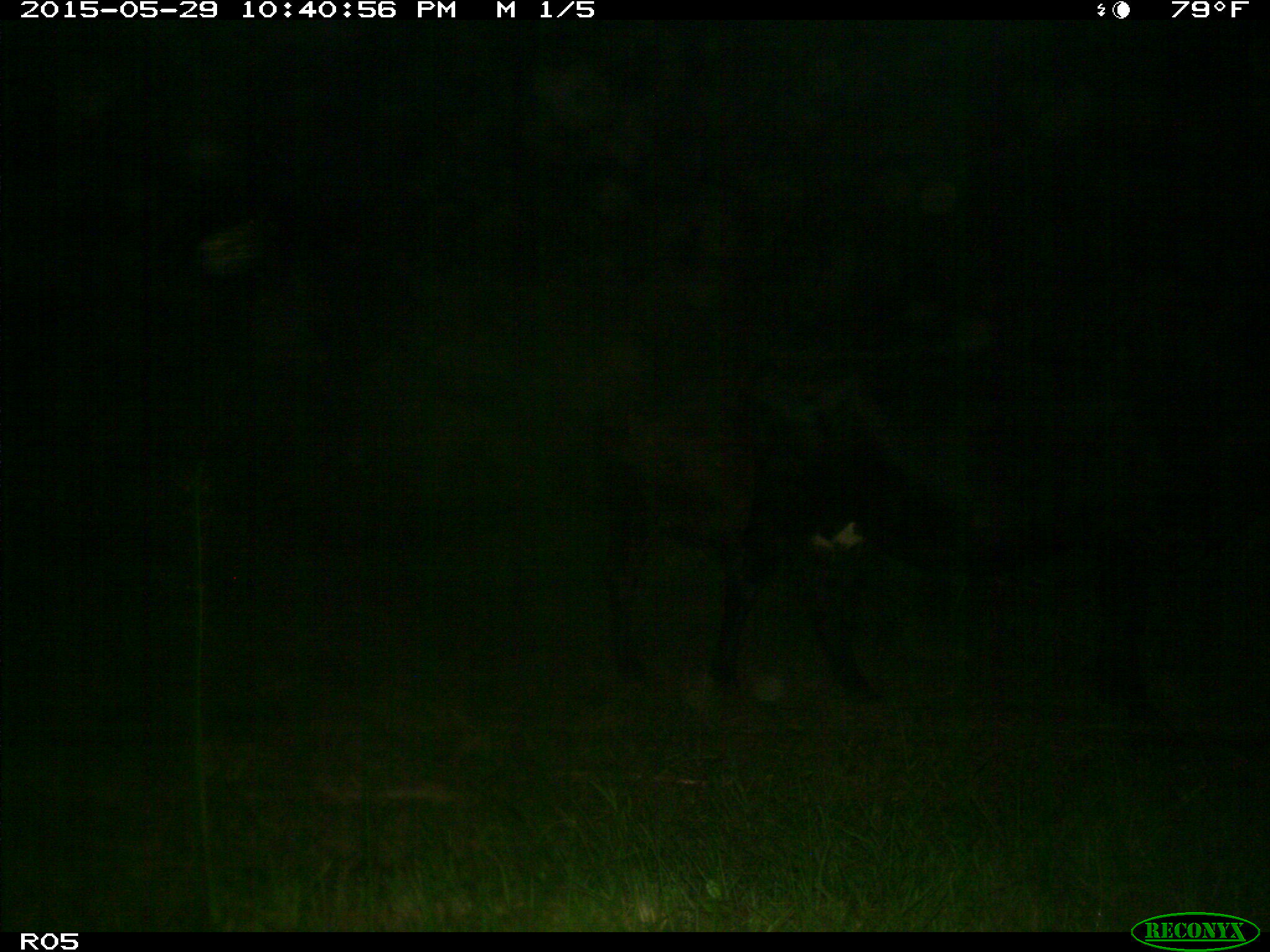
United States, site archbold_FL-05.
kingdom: Animalia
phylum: Chordata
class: Mammalia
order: Artiodactyla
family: Bovidae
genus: Bos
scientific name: Bos taurus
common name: domestic cow